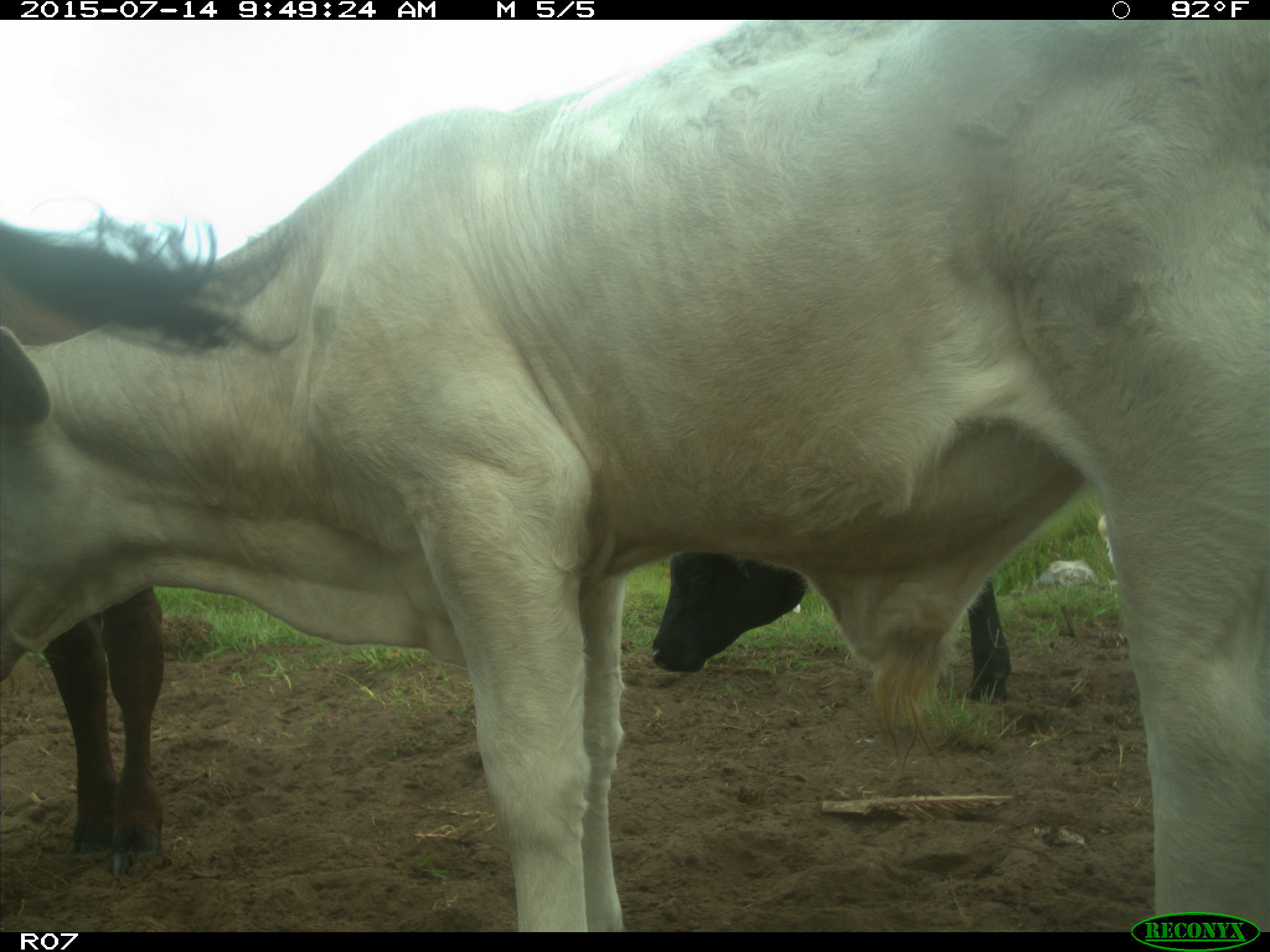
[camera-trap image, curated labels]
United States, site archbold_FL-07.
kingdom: Animalia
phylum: Chordata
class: Mammalia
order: Artiodactyla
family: Bovidae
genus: Bos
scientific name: Bos taurus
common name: domestic cow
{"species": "Bos taurus (domestic cow)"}